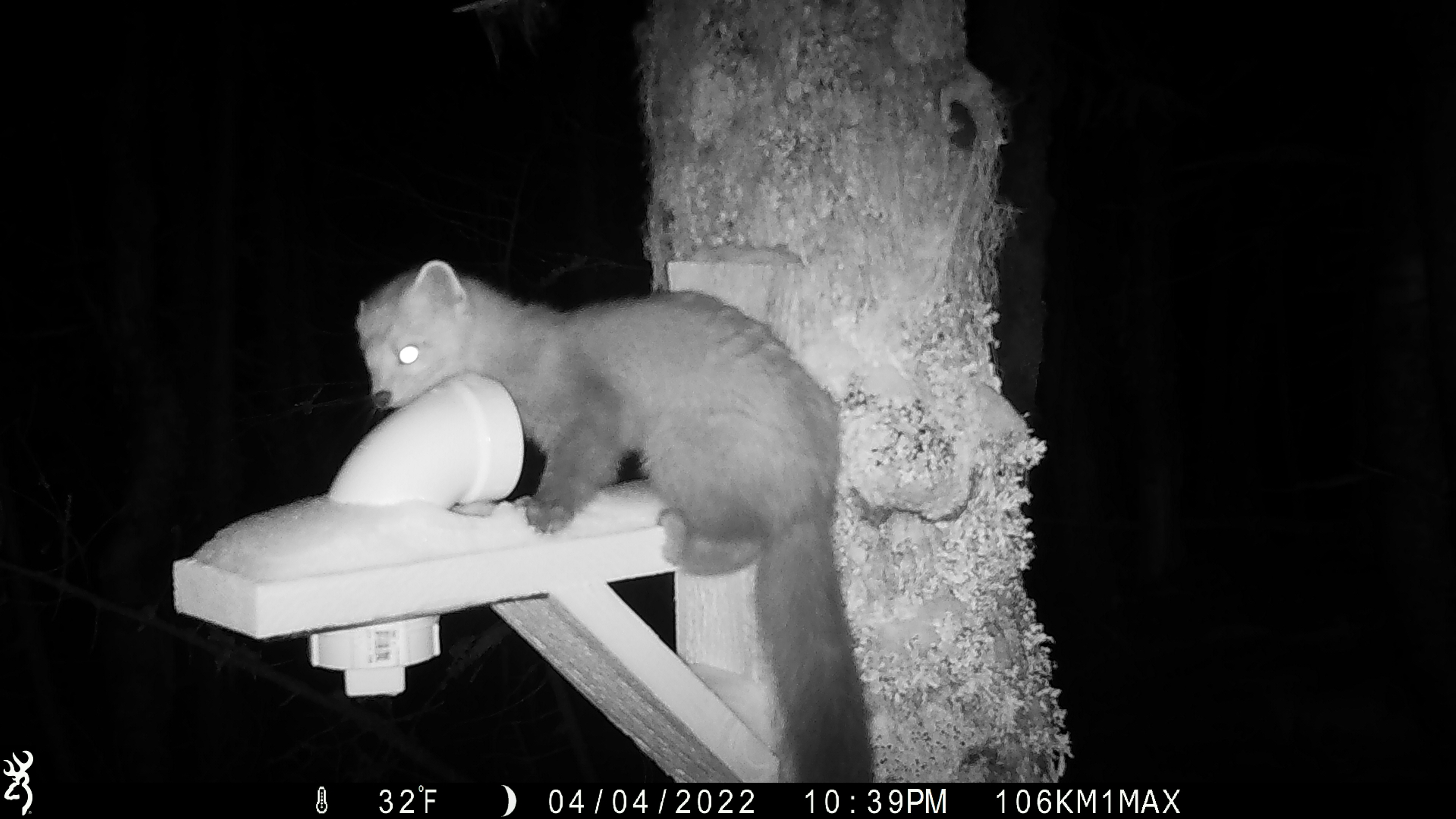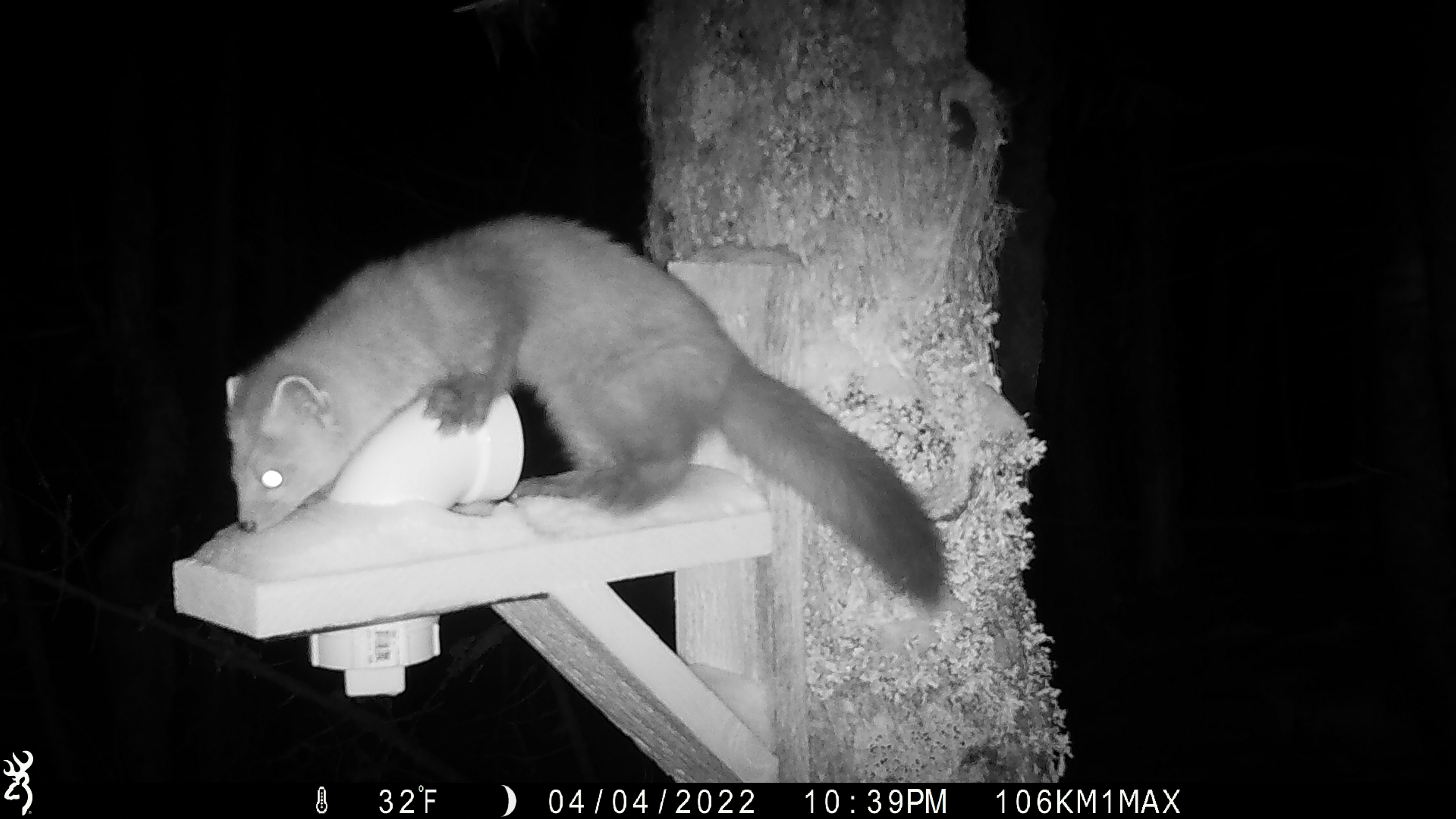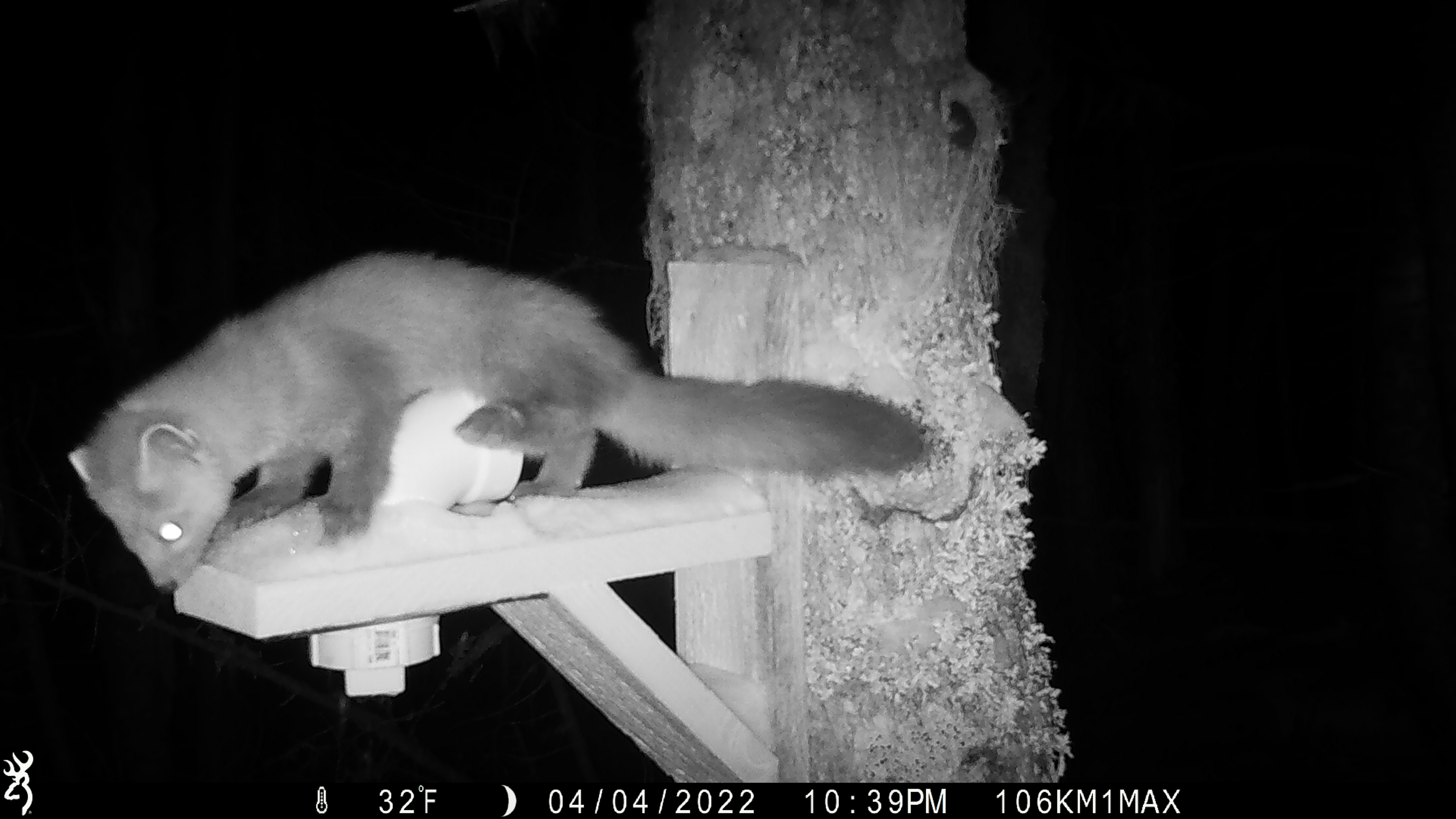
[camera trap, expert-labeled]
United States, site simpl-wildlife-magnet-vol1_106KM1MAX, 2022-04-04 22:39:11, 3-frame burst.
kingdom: Animalia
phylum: Chordata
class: Mammalia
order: Carnivora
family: Mustelidae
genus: Martes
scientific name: Martes americana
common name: american marten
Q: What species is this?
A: American marten (Martes americana).